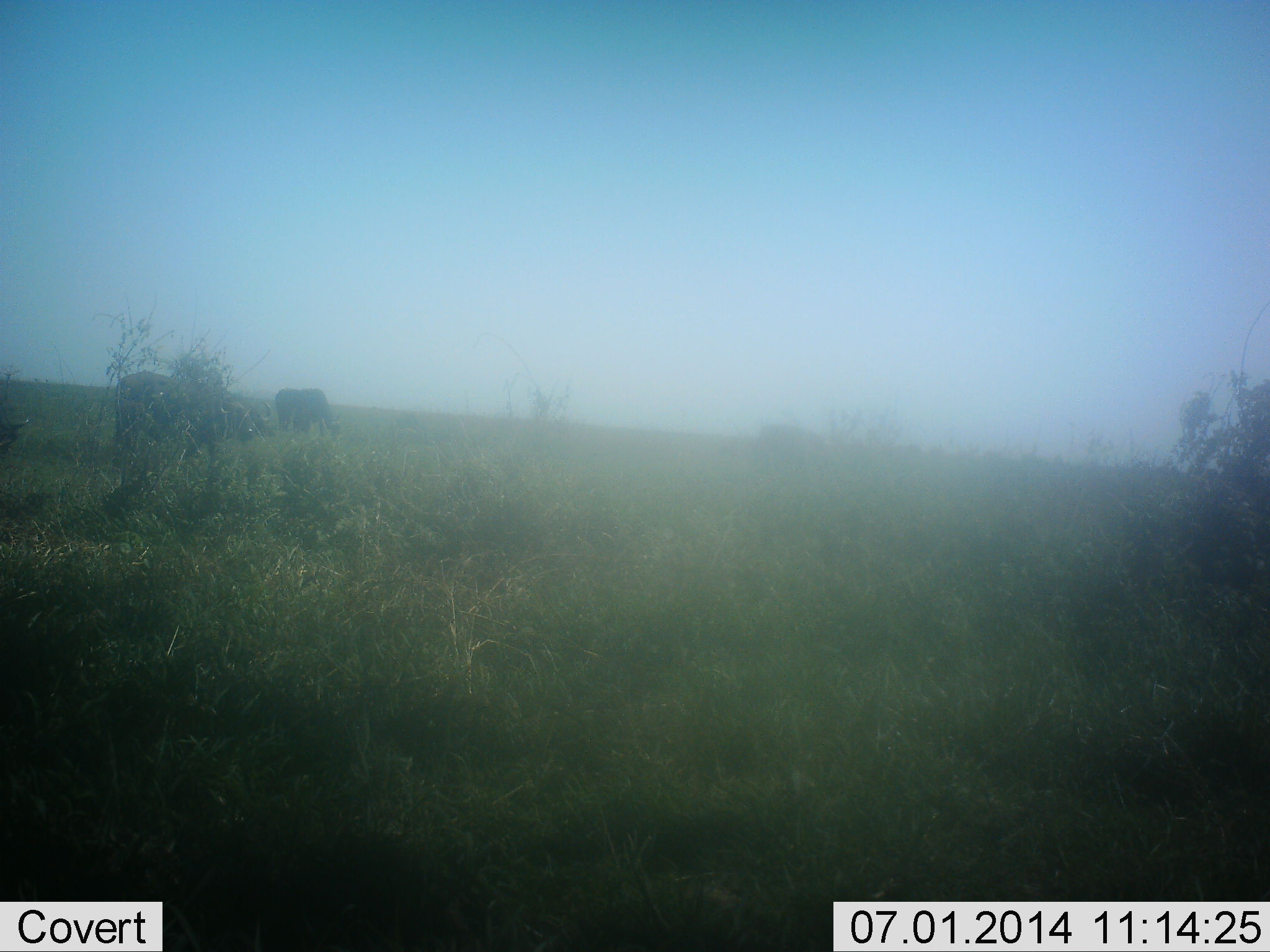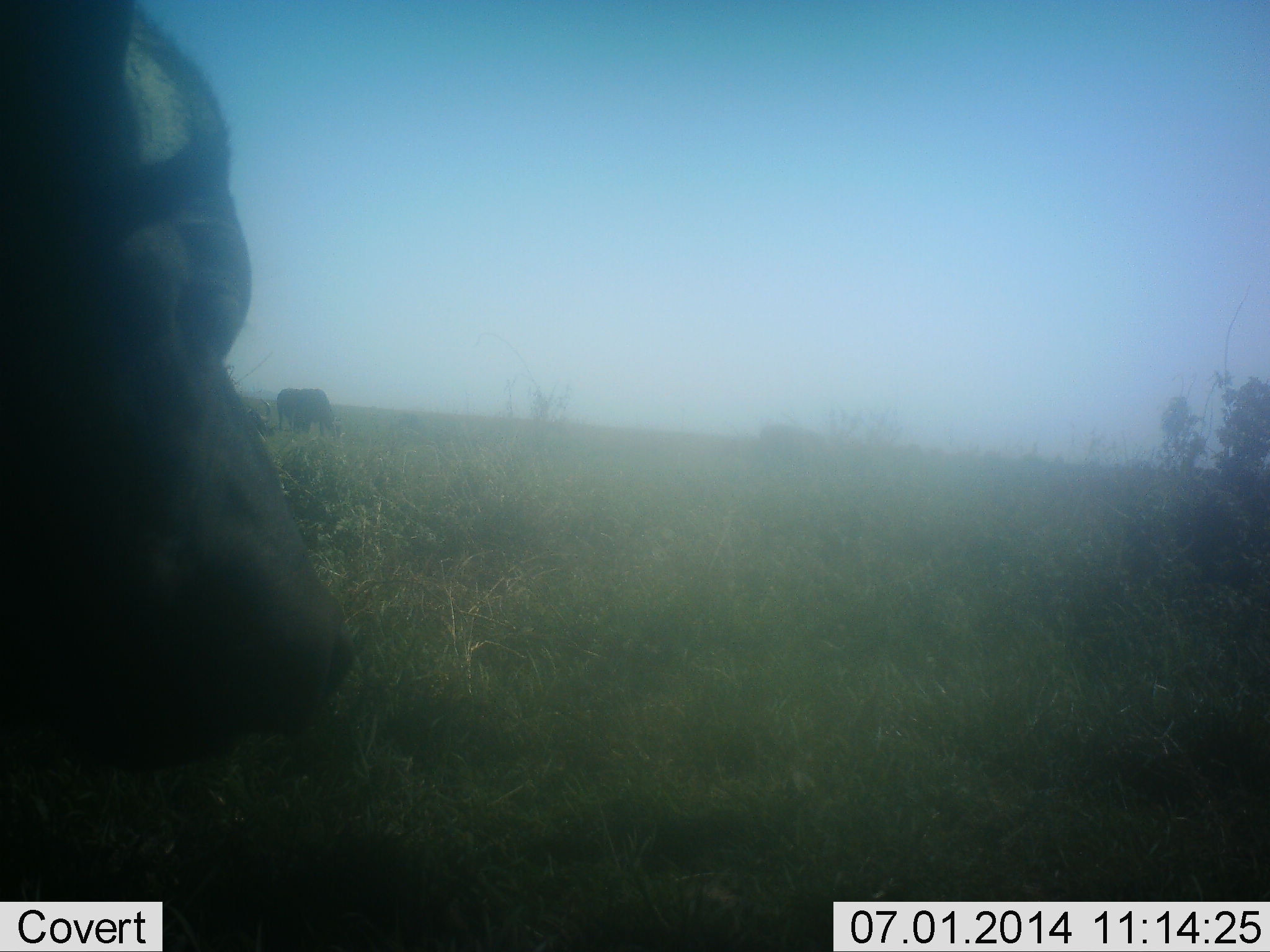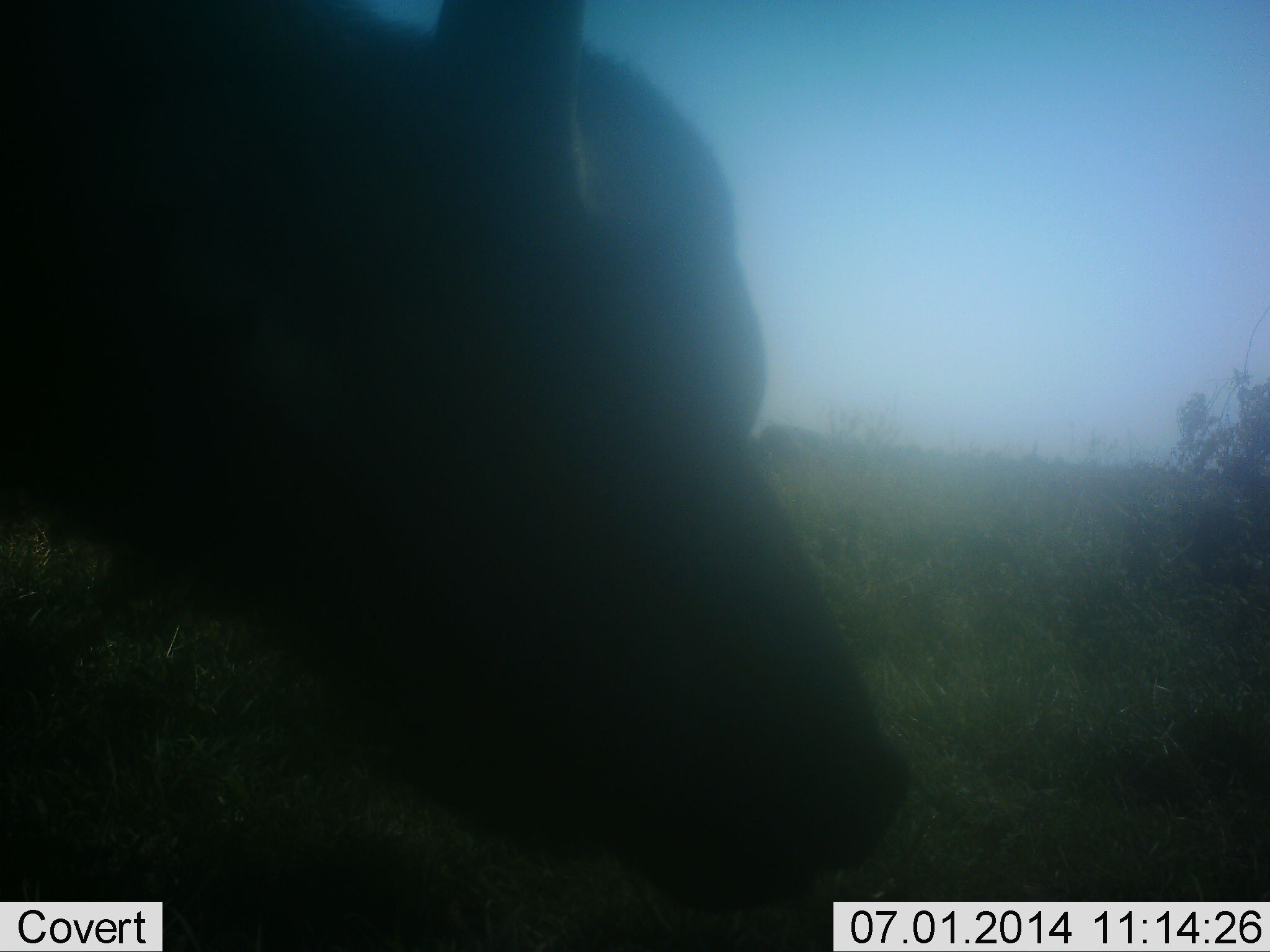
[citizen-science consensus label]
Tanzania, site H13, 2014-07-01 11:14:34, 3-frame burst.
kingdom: Animalia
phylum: Chordata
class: Mammalia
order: Artiodactyla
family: Bovidae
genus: Syncerus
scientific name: Syncerus caffer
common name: cape buffalo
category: buffalo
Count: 3.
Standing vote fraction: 20%.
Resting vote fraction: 0%.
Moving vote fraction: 70%.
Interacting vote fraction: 0%.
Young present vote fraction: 0%.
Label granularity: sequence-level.